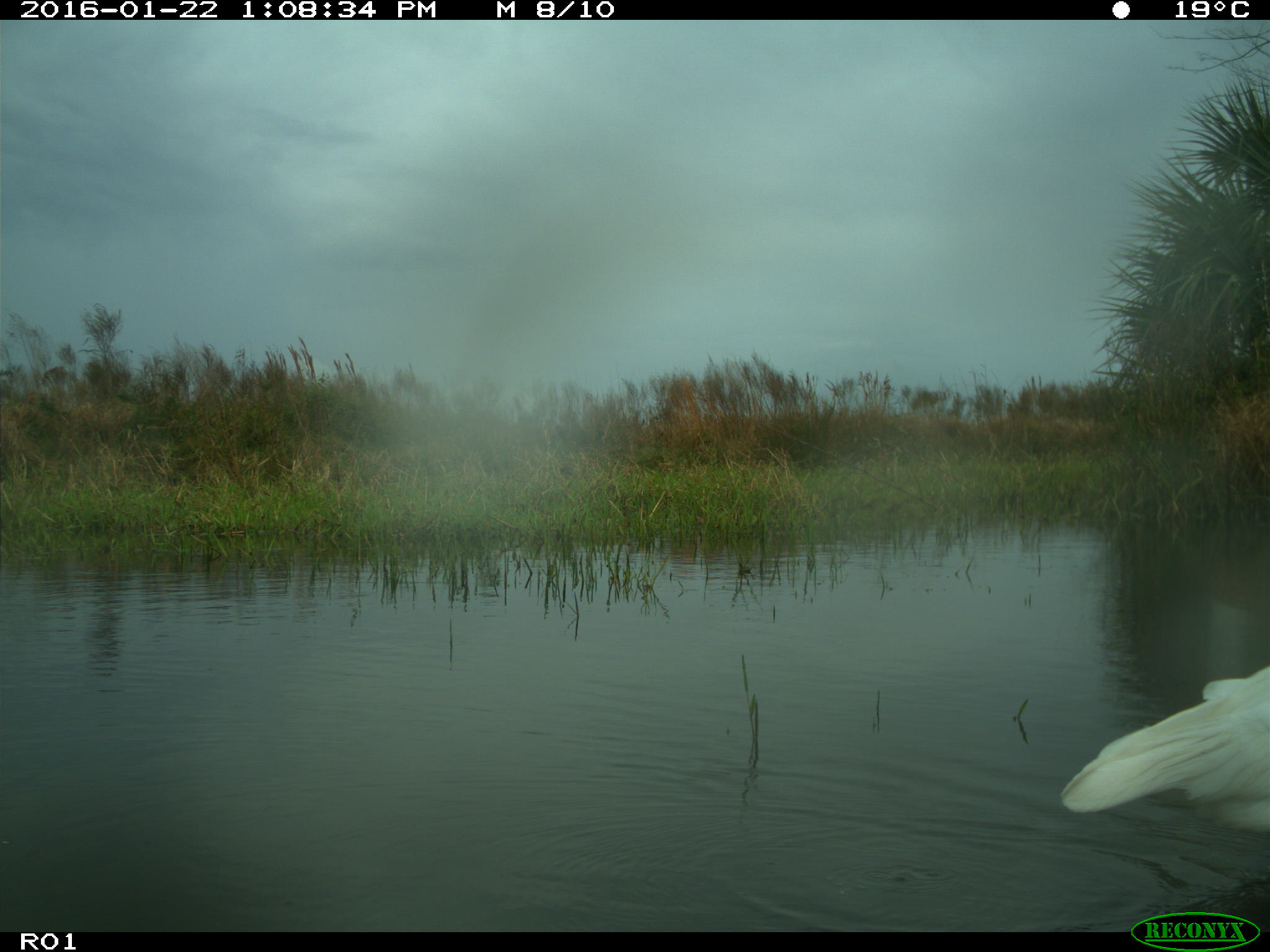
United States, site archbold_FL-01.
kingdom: Animalia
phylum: Chordata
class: Aves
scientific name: Aves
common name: birds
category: unidentified bird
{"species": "unidentified bird (birds) (Aves)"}